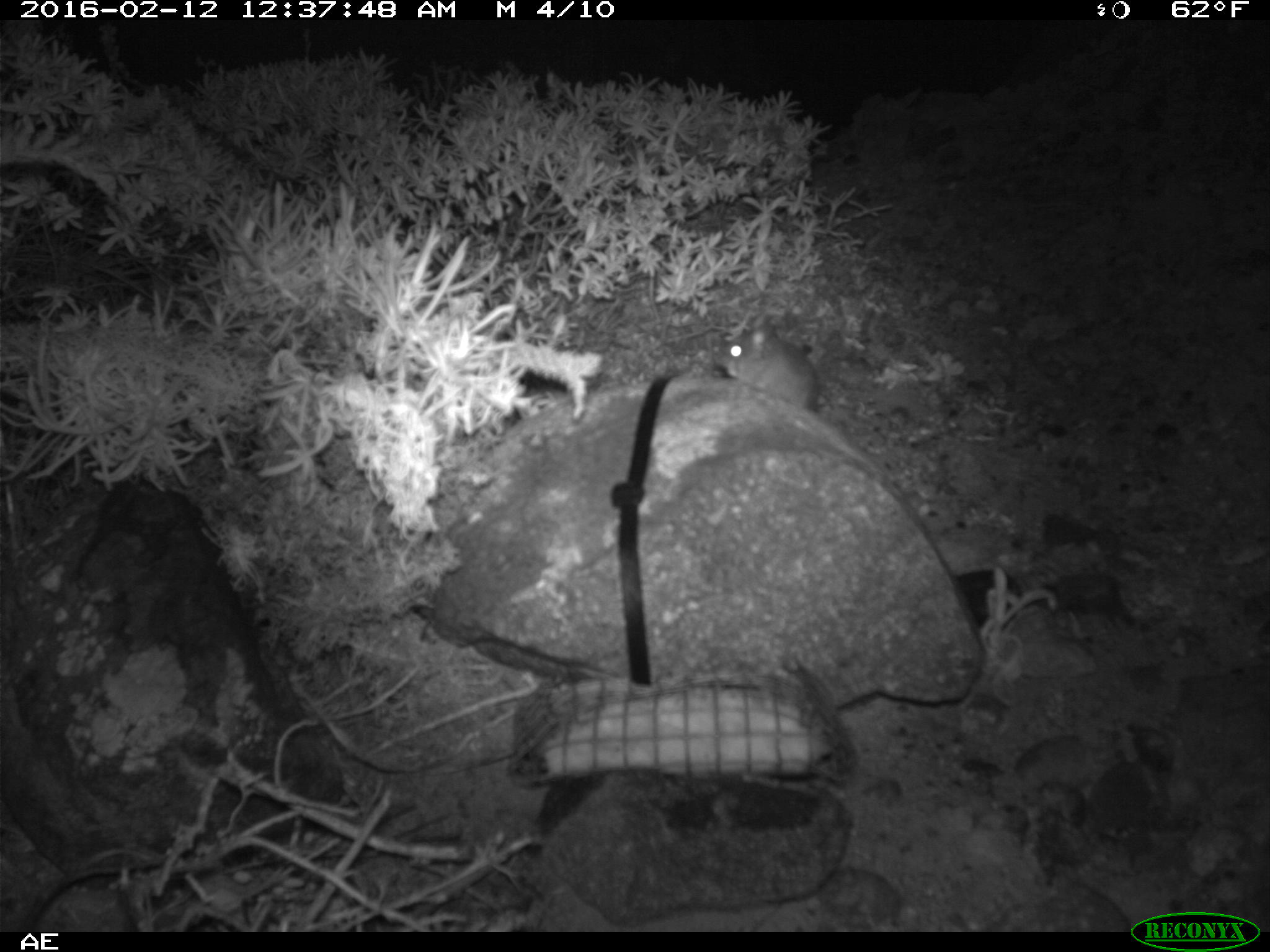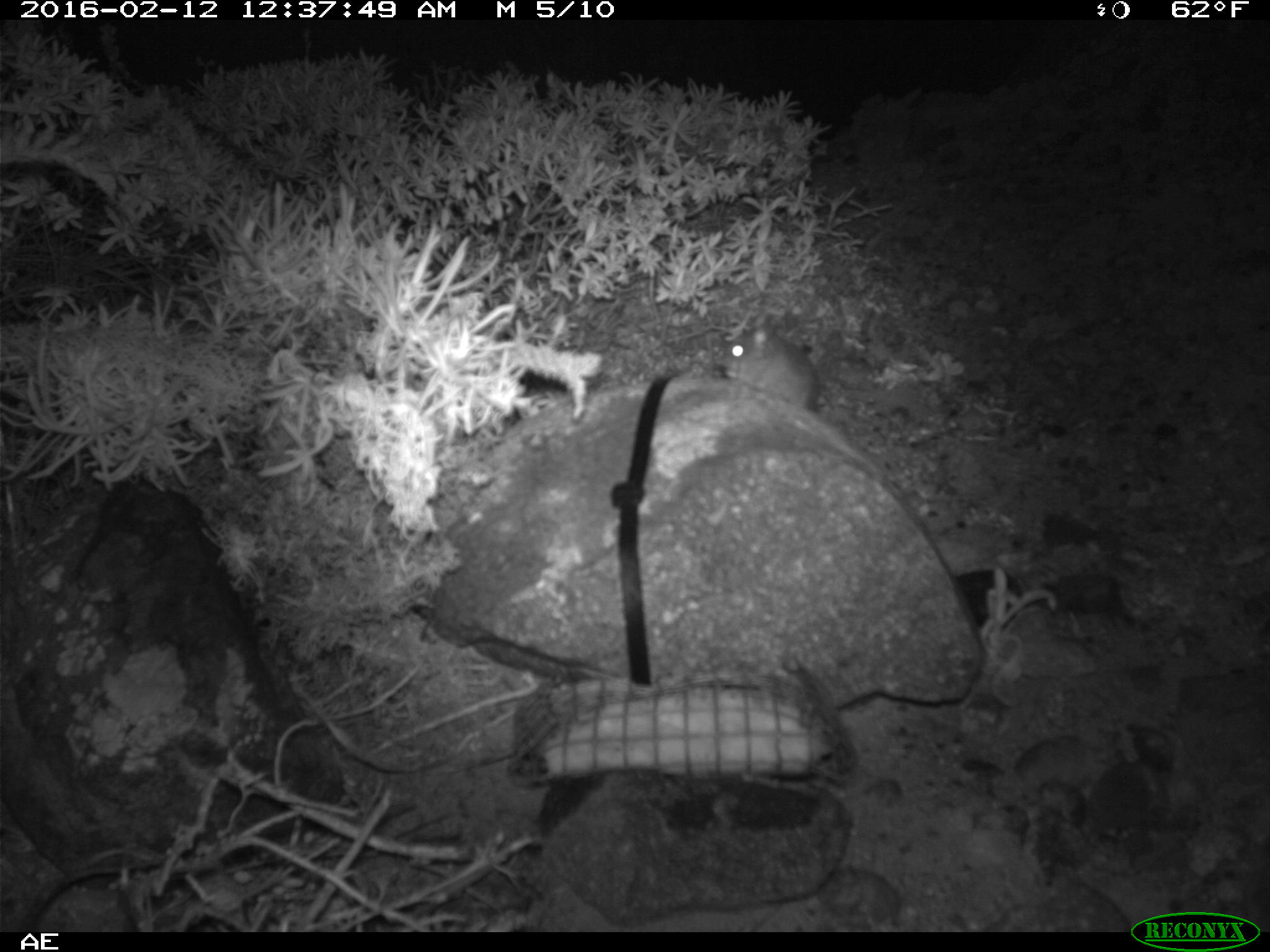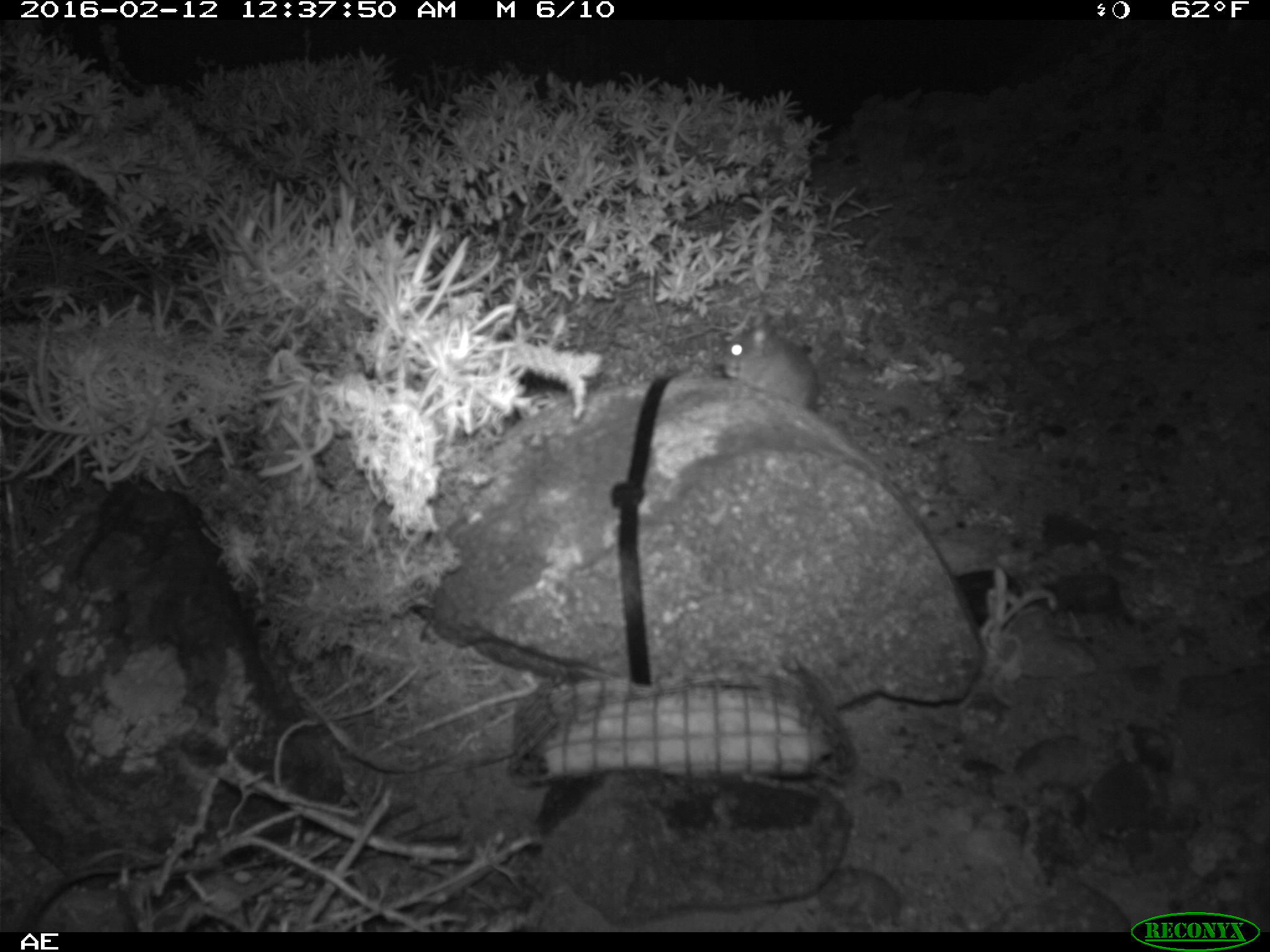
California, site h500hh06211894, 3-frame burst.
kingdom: Animalia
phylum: Chordata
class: Mammalia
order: Rodentia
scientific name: Rodentia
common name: rodent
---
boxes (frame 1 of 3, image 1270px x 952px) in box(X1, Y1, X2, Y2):
rodent: box(714, 324, 817, 408)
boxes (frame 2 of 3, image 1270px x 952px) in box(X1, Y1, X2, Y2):
rodent: box(716, 313, 818, 414)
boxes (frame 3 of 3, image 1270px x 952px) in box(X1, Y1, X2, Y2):
rodent: box(723, 312, 822, 412)